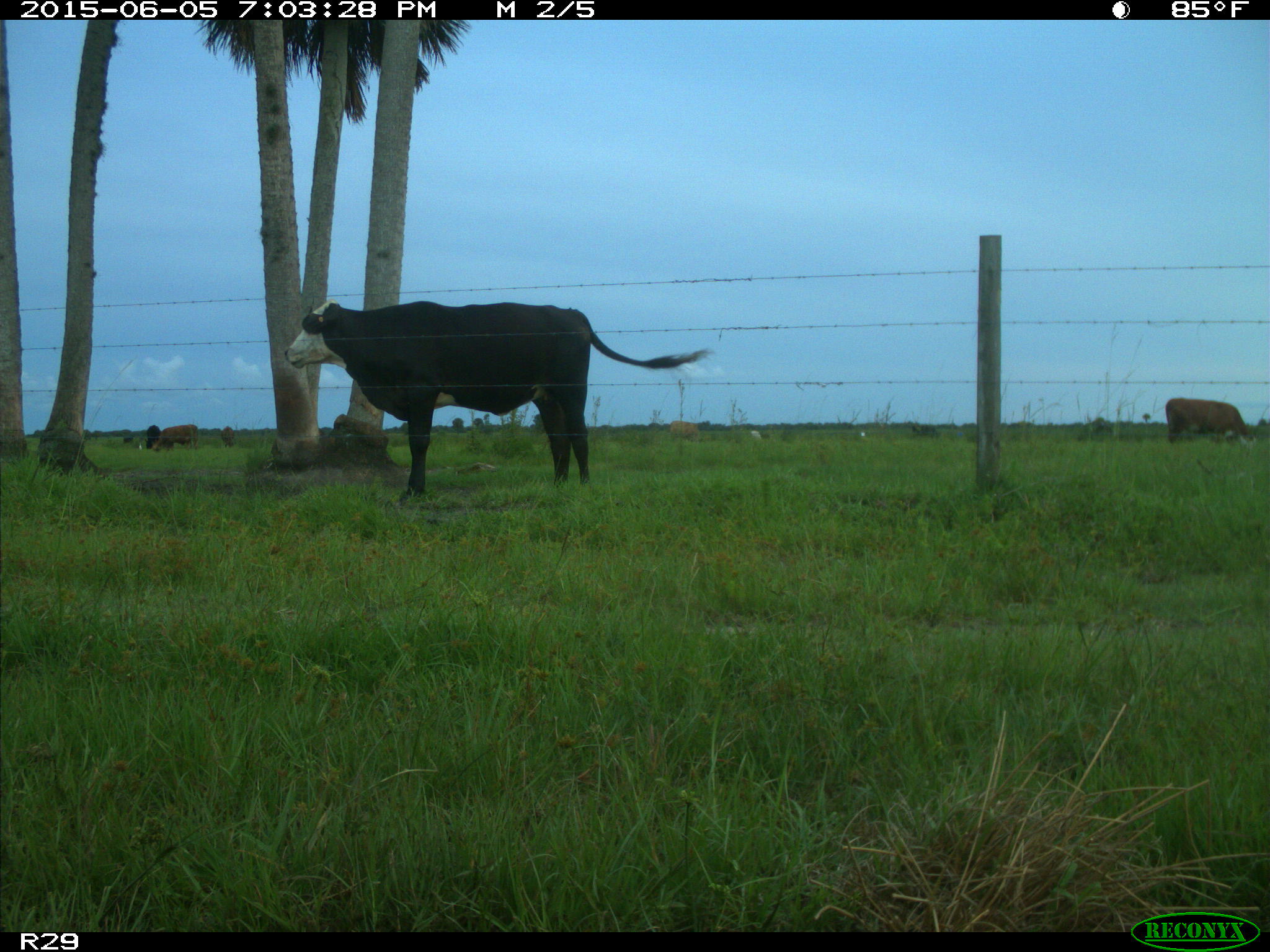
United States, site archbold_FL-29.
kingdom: Animalia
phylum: Chordata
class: Mammalia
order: Artiodactyla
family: Bovidae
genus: Bos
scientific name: Bos taurus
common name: domestic cow